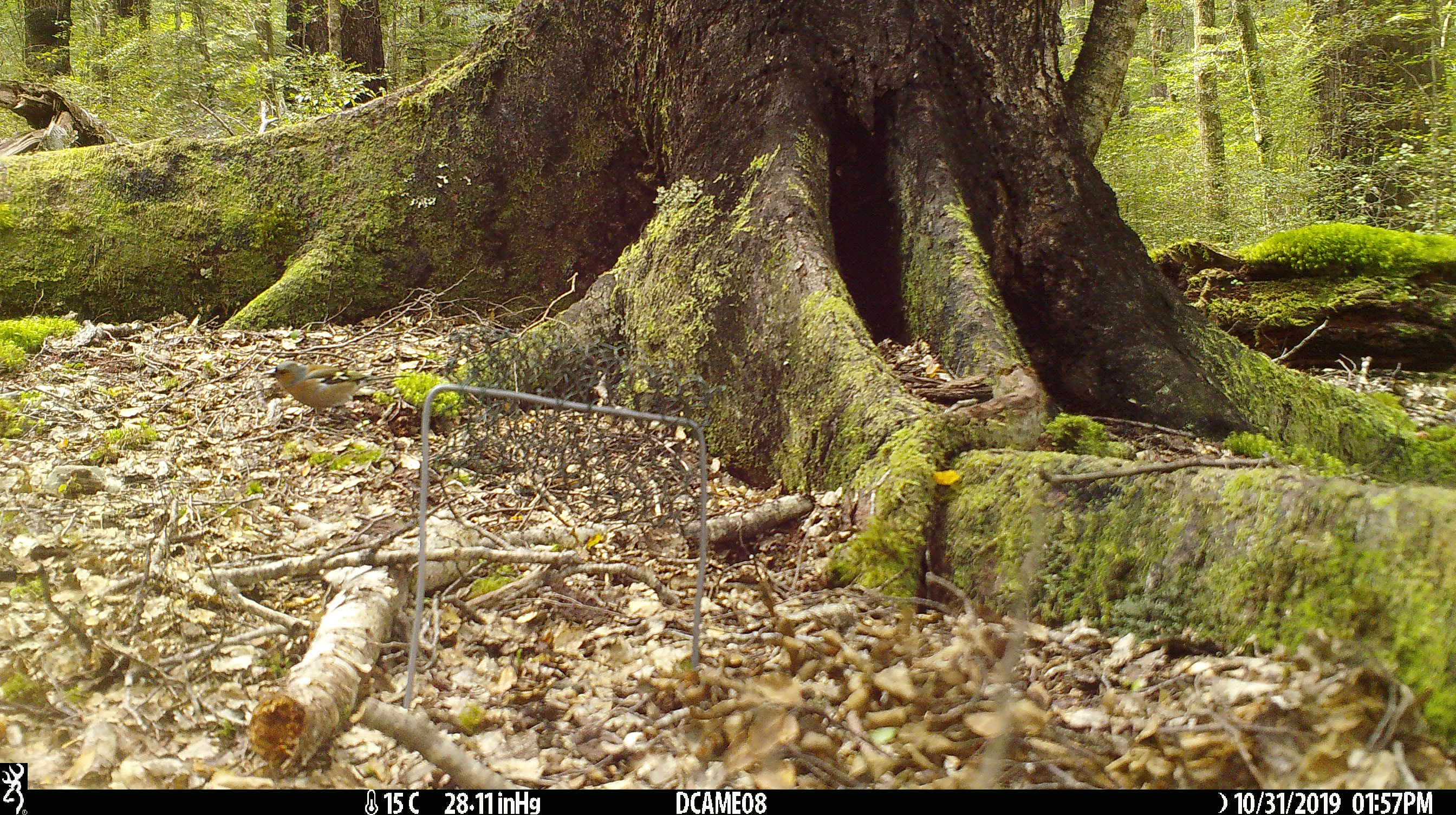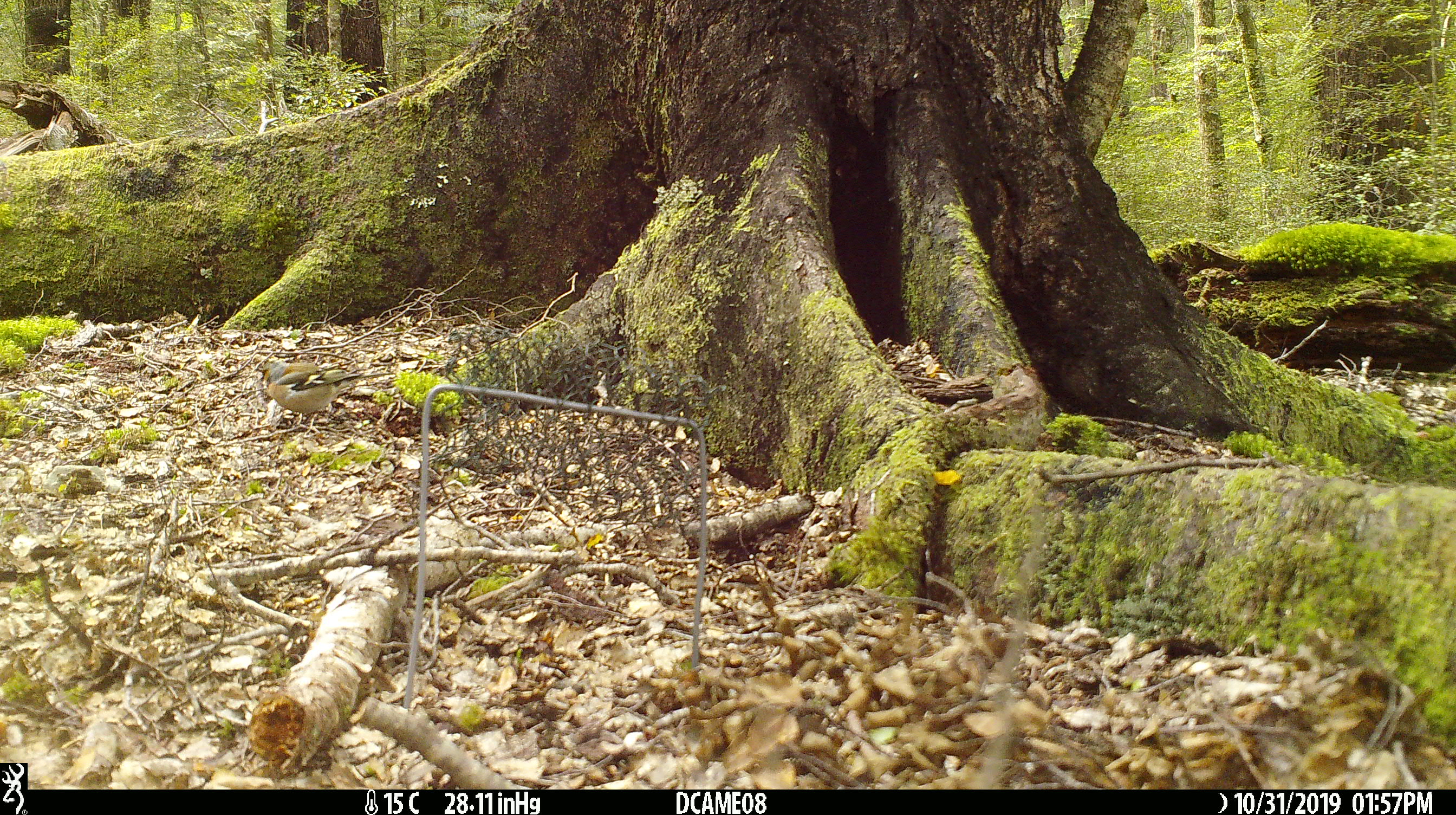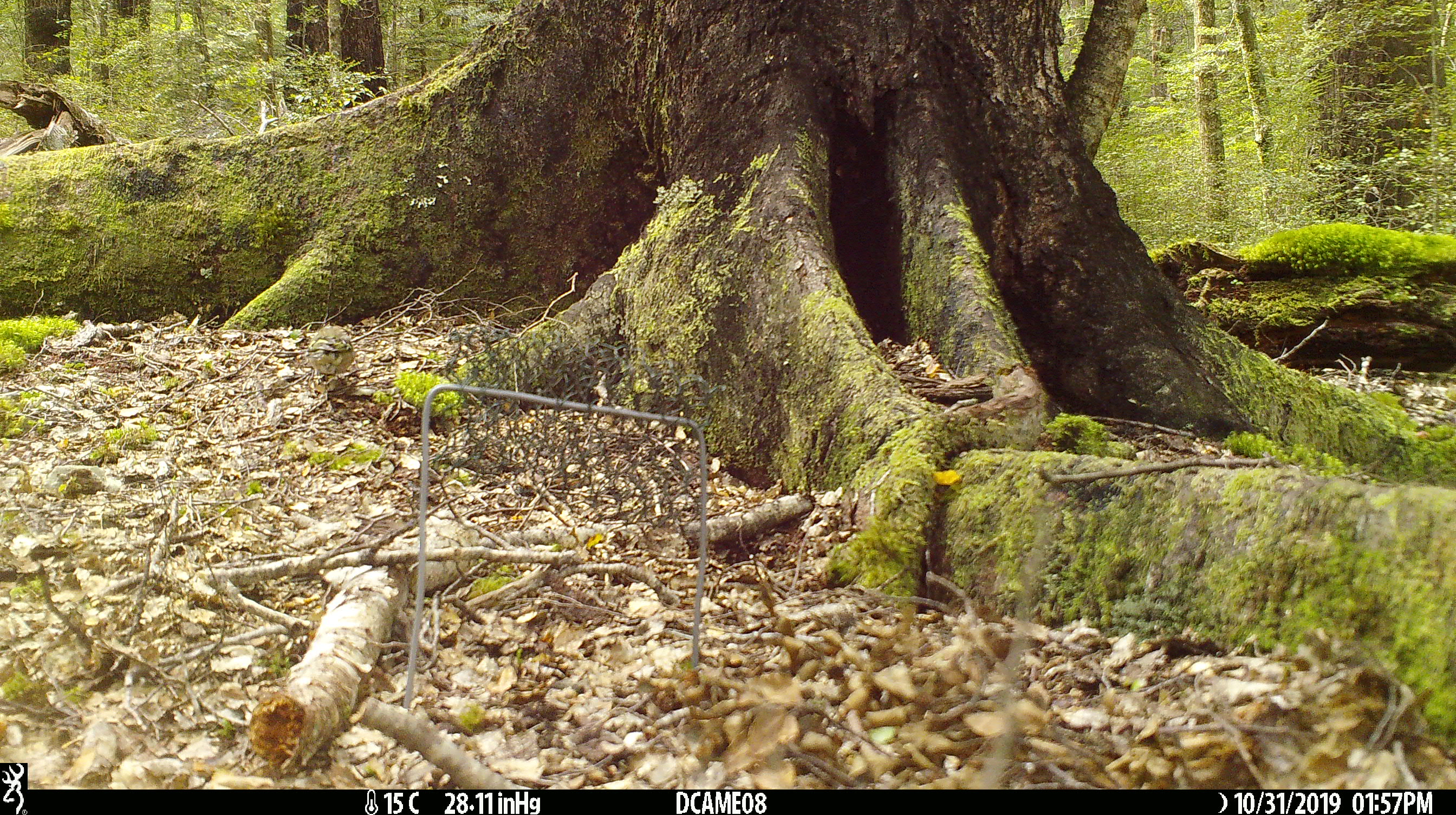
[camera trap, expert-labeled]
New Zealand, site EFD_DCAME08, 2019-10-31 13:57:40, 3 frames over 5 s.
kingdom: Animalia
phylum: Chordata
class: Aves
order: Passeriformes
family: Fringillidae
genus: Fringilla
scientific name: Fringilla coelebs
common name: common chaffinch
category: chaffinch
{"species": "chaffinch (common chaffinch) (Fringilla coelebs)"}